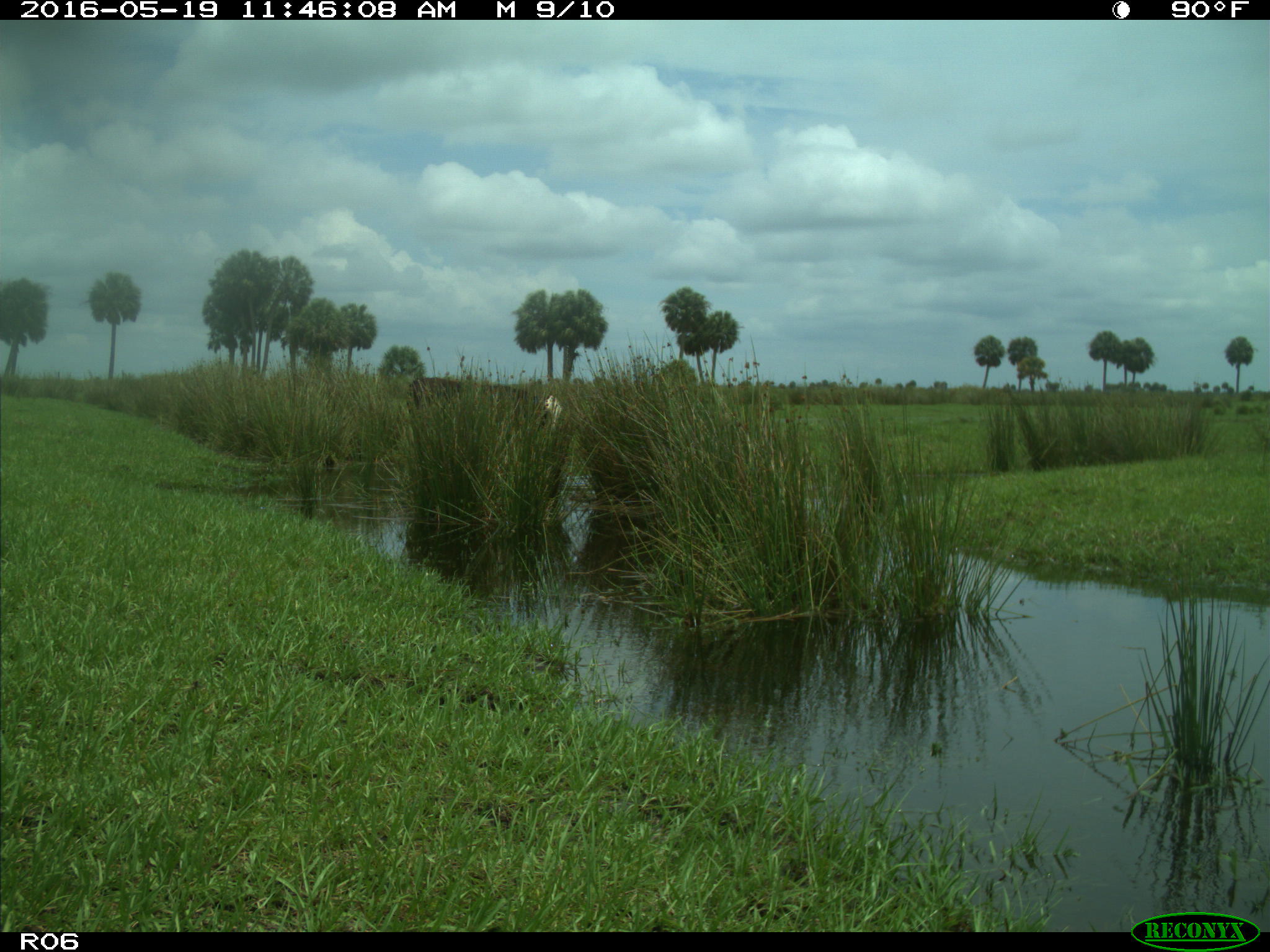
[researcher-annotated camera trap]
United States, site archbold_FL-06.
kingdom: Animalia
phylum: Chordata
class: Mammalia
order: Artiodactyla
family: Bovidae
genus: Bos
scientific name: Bos taurus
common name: domestic cow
Bos taurus (domestic cow).